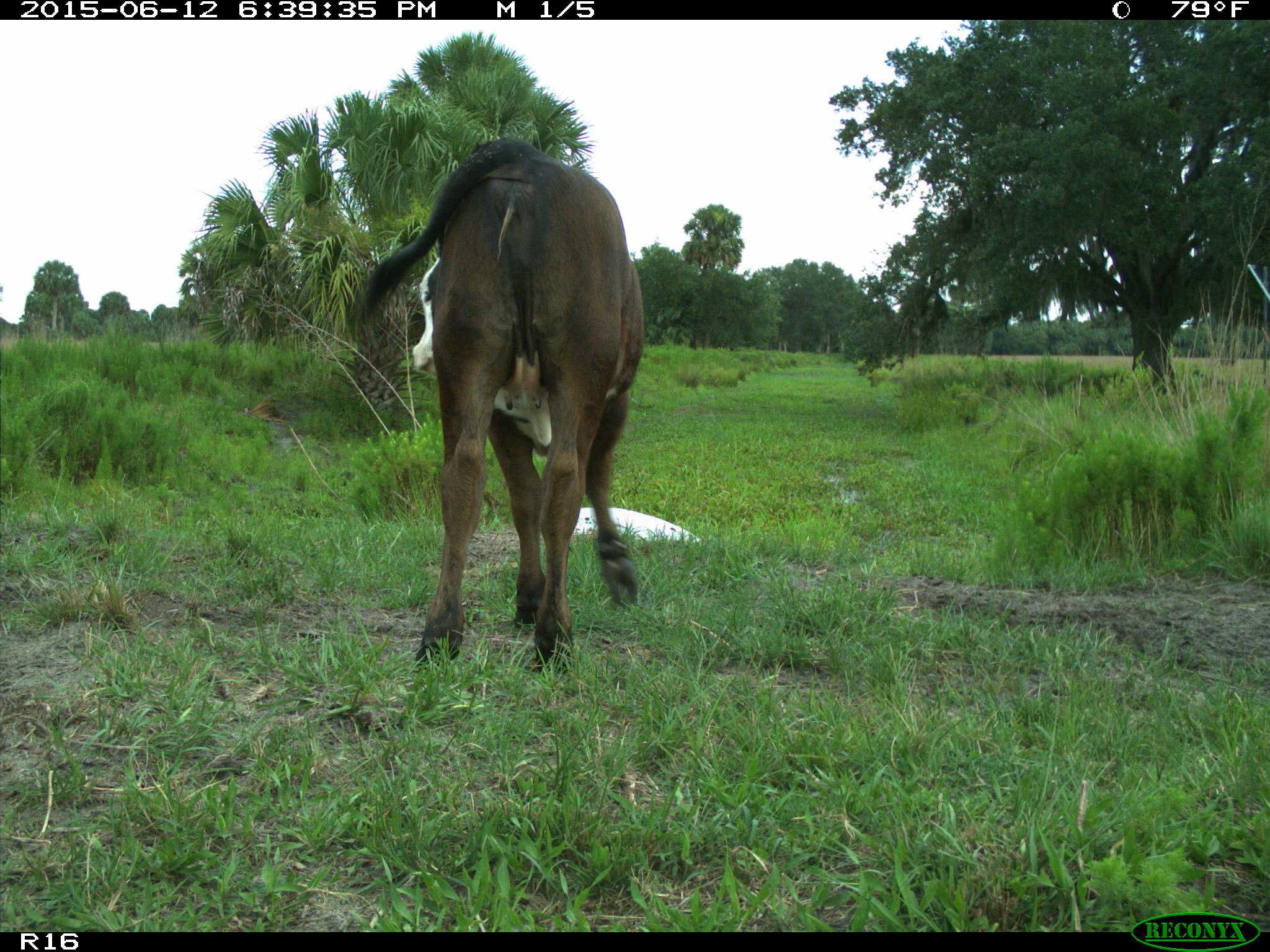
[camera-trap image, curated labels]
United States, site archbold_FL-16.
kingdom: Animalia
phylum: Chordata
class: Mammalia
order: Artiodactyla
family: Bovidae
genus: Bos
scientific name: Bos taurus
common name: domestic cow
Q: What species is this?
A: Bos taurus (domestic cow).